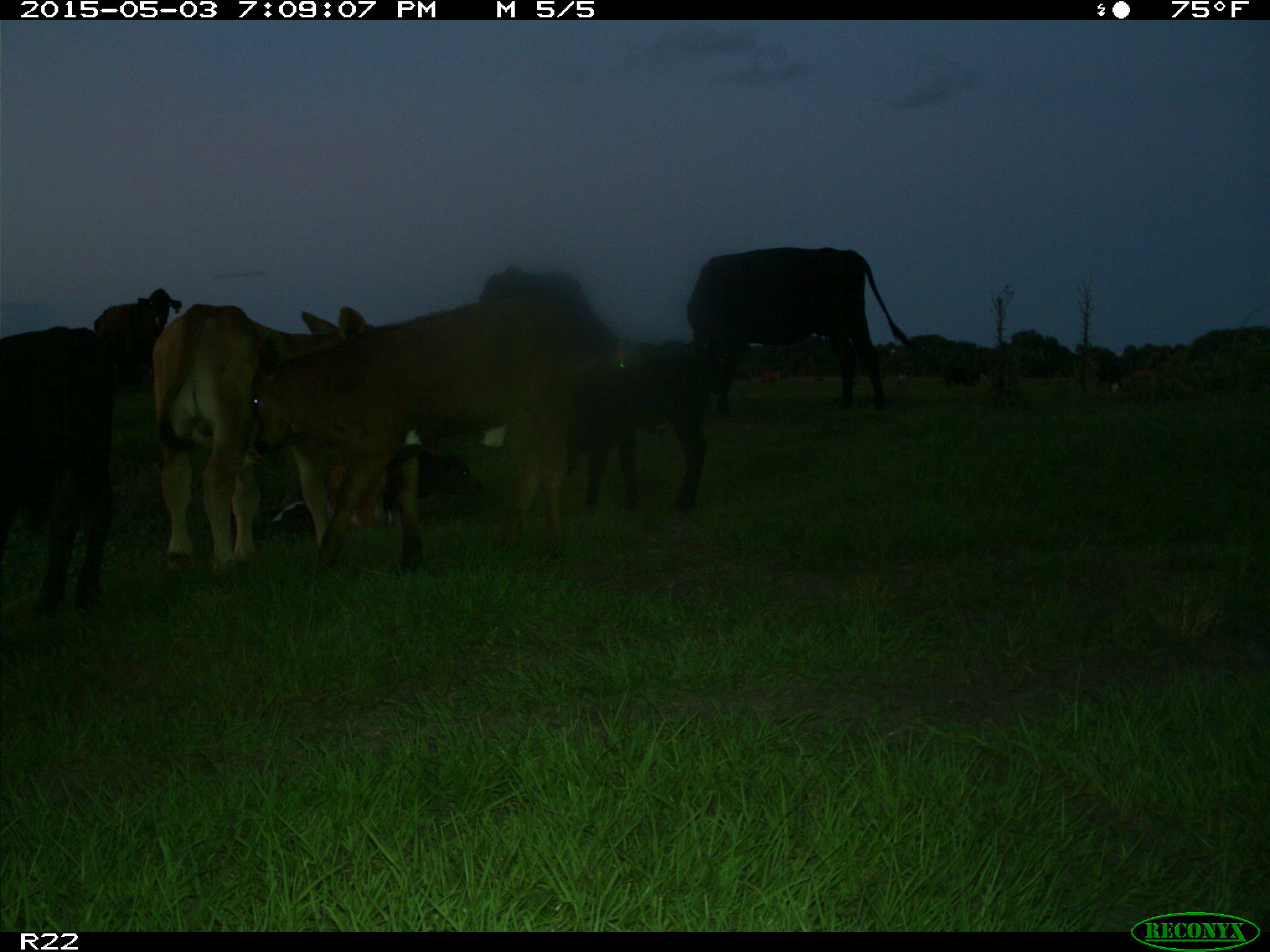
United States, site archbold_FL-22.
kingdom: Animalia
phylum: Chordata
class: Mammalia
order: Artiodactyla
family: Bovidae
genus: Bos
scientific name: Bos taurus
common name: domestic cow